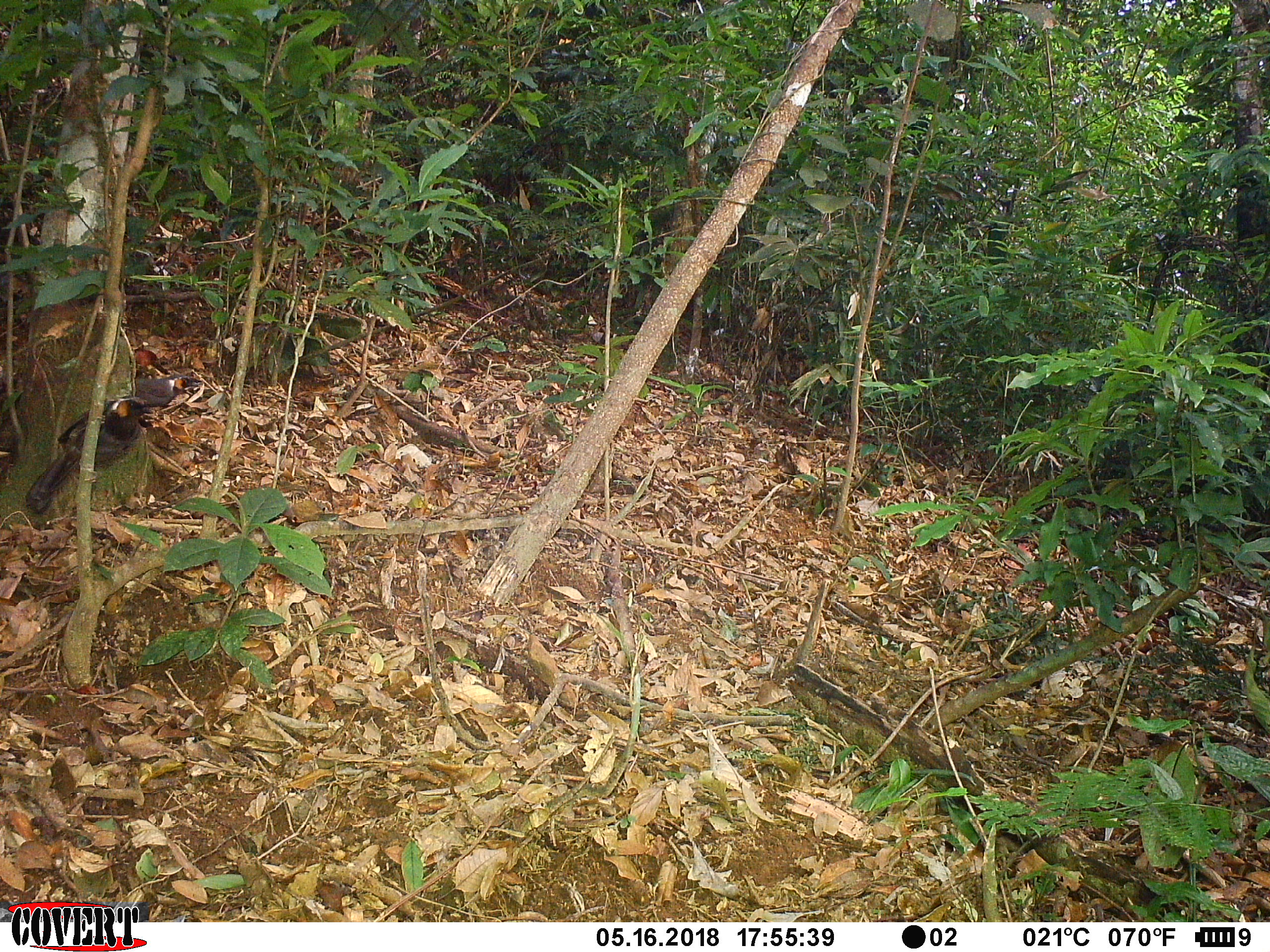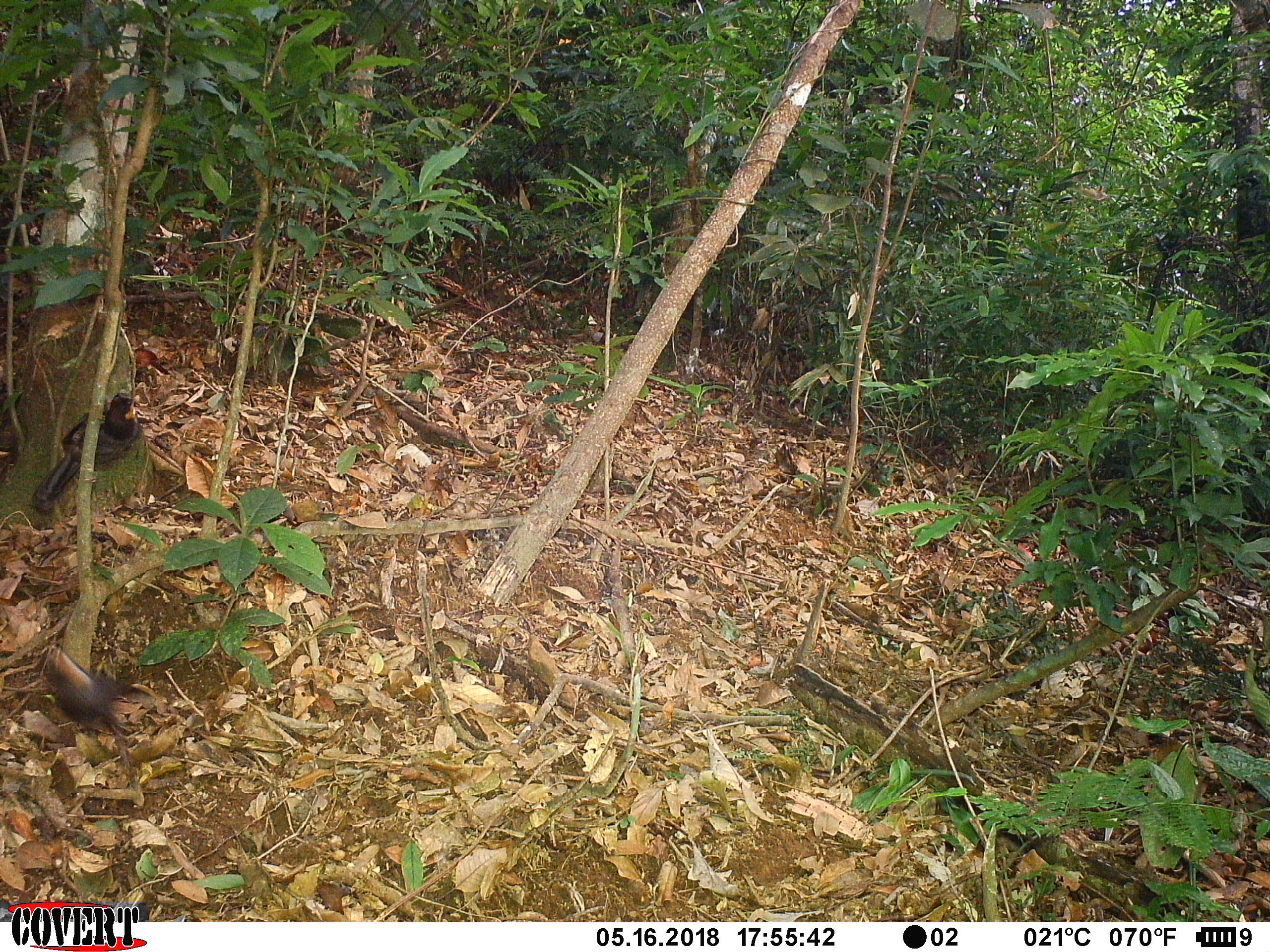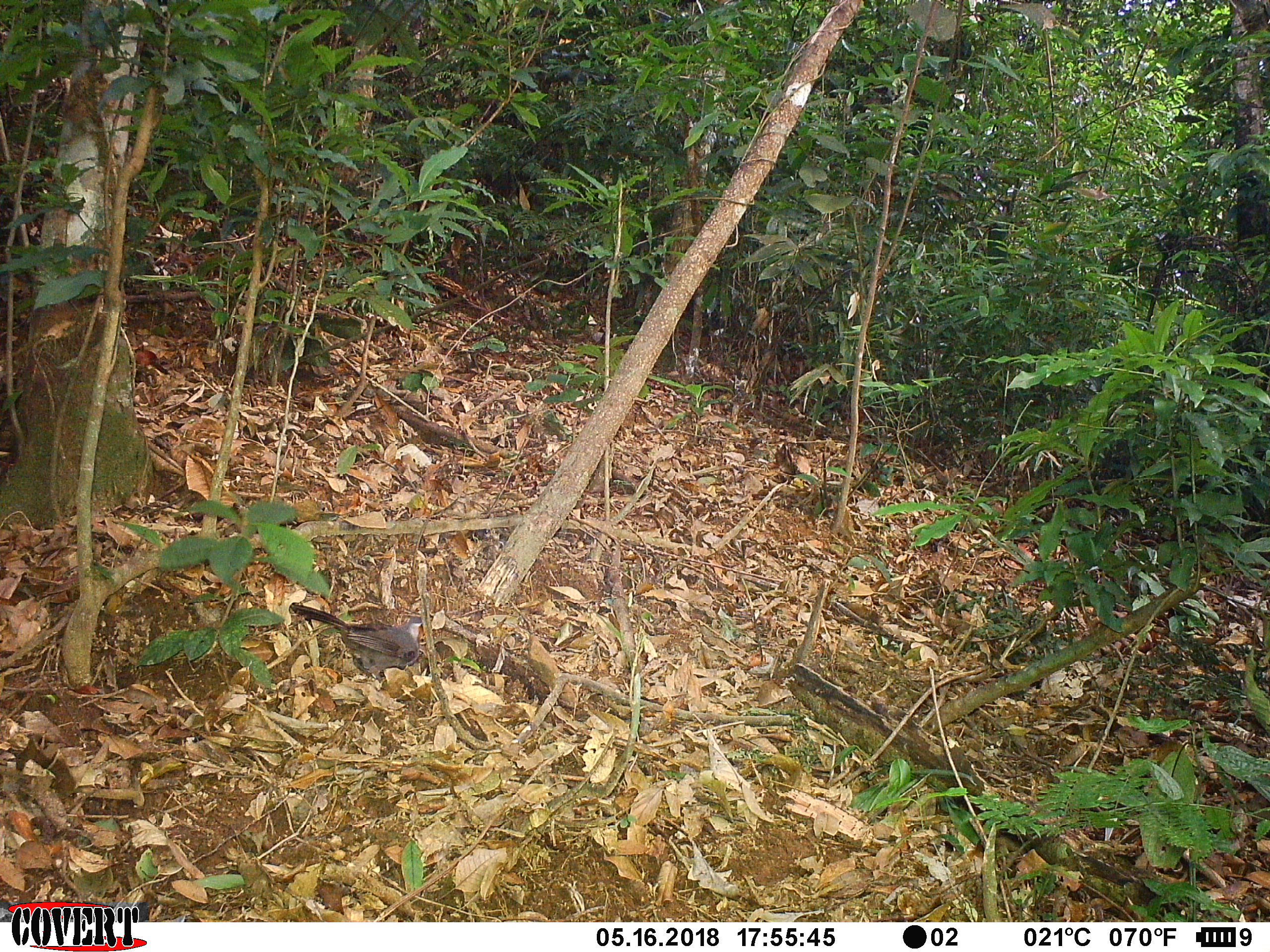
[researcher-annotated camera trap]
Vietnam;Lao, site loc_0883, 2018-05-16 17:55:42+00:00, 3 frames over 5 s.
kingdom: Animalia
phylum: Chordata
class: Aves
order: Passeriformes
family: Leiothrichidae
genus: Garrulax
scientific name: Garrulax castanotis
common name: rufous-cheeked laughingthrush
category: rufous cheeked laughingthrush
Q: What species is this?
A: Rufous cheeked laughingthrush (rufous-cheeked laughingthrush) (Garrulax castanotis).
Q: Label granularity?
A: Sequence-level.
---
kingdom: Animalia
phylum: Chordata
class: Aves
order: Galliformes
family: Phasianidae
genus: Lophura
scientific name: Lophura nycthemera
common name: silver pheasant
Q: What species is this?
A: Silver pheasant (Lophura nycthemera).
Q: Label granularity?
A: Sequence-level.